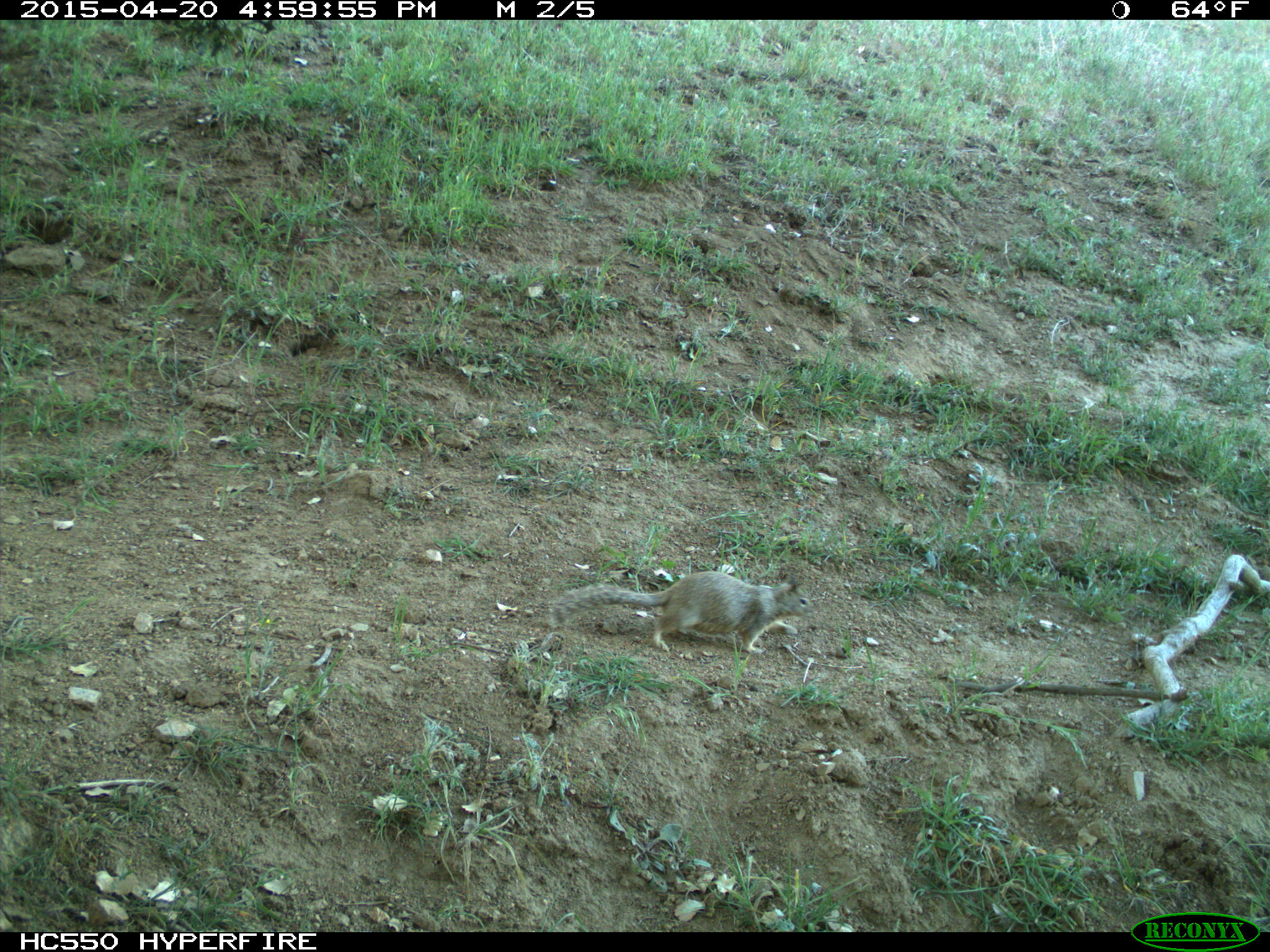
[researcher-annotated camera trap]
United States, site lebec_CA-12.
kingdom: Animalia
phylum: Chordata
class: Mammalia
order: Rodentia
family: Sciuridae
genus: Otospermophilus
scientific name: Otospermophilus beecheyi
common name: california ground squirrel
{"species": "Otospermophilus beecheyi (california ground squirrel)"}